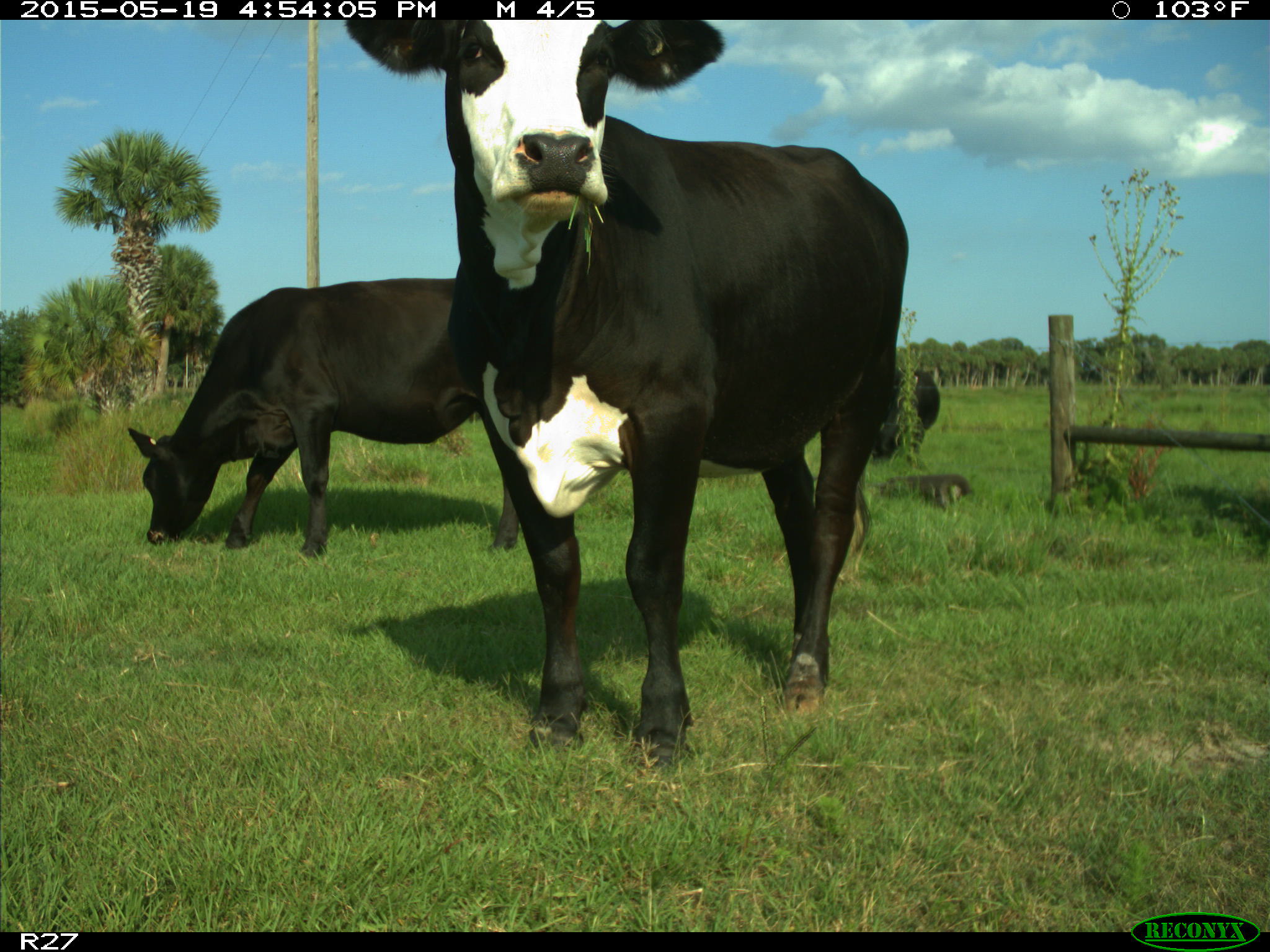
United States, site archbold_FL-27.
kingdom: Animalia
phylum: Chordata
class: Mammalia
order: Artiodactyla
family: Bovidae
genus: Bos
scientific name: Bos taurus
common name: domestic cow